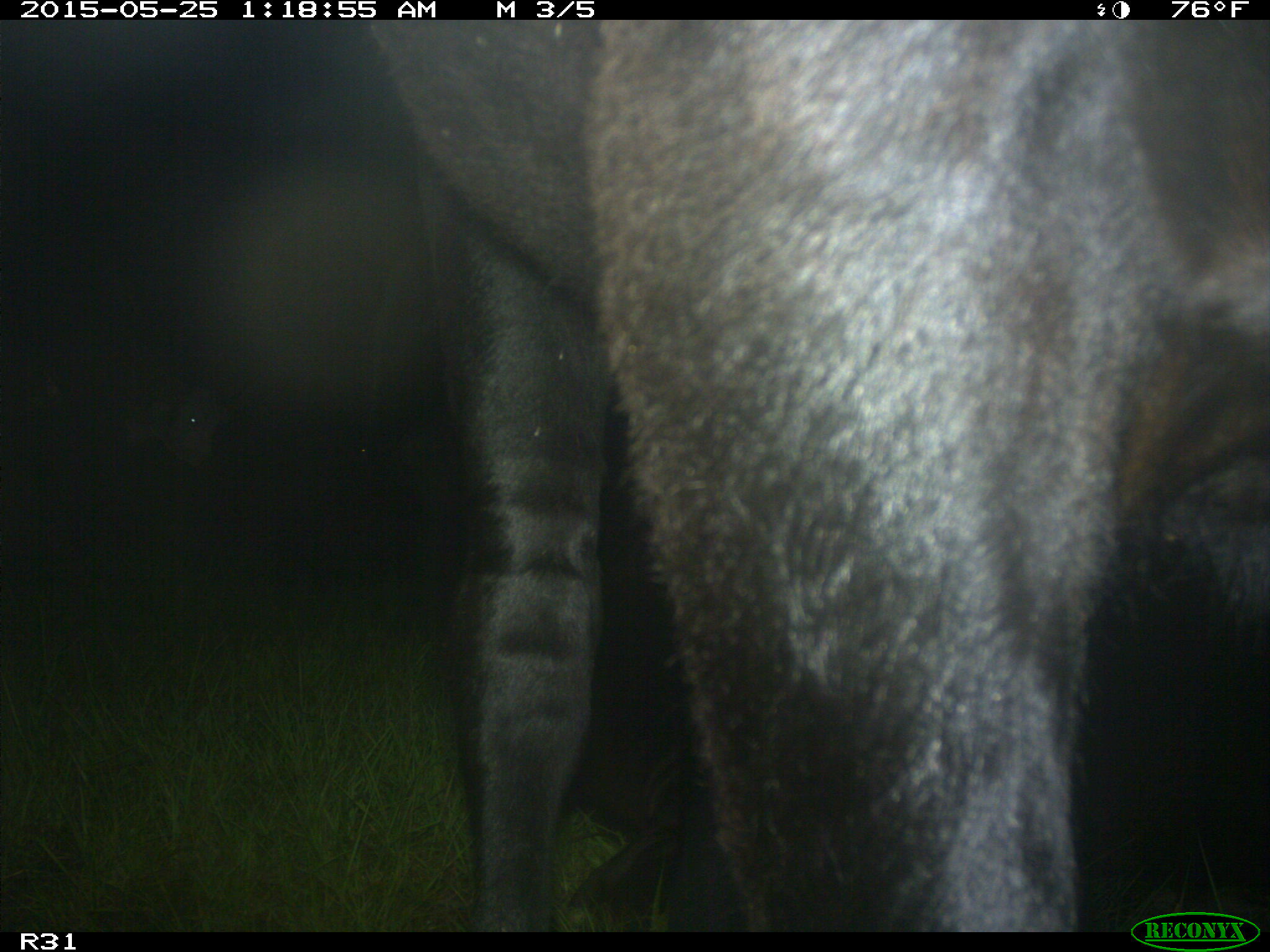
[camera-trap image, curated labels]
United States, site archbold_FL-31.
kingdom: Animalia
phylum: Chordata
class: Mammalia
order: Artiodactyla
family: Bovidae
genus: Bos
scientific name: Bos taurus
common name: domestic cow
Bos taurus (domestic cow).